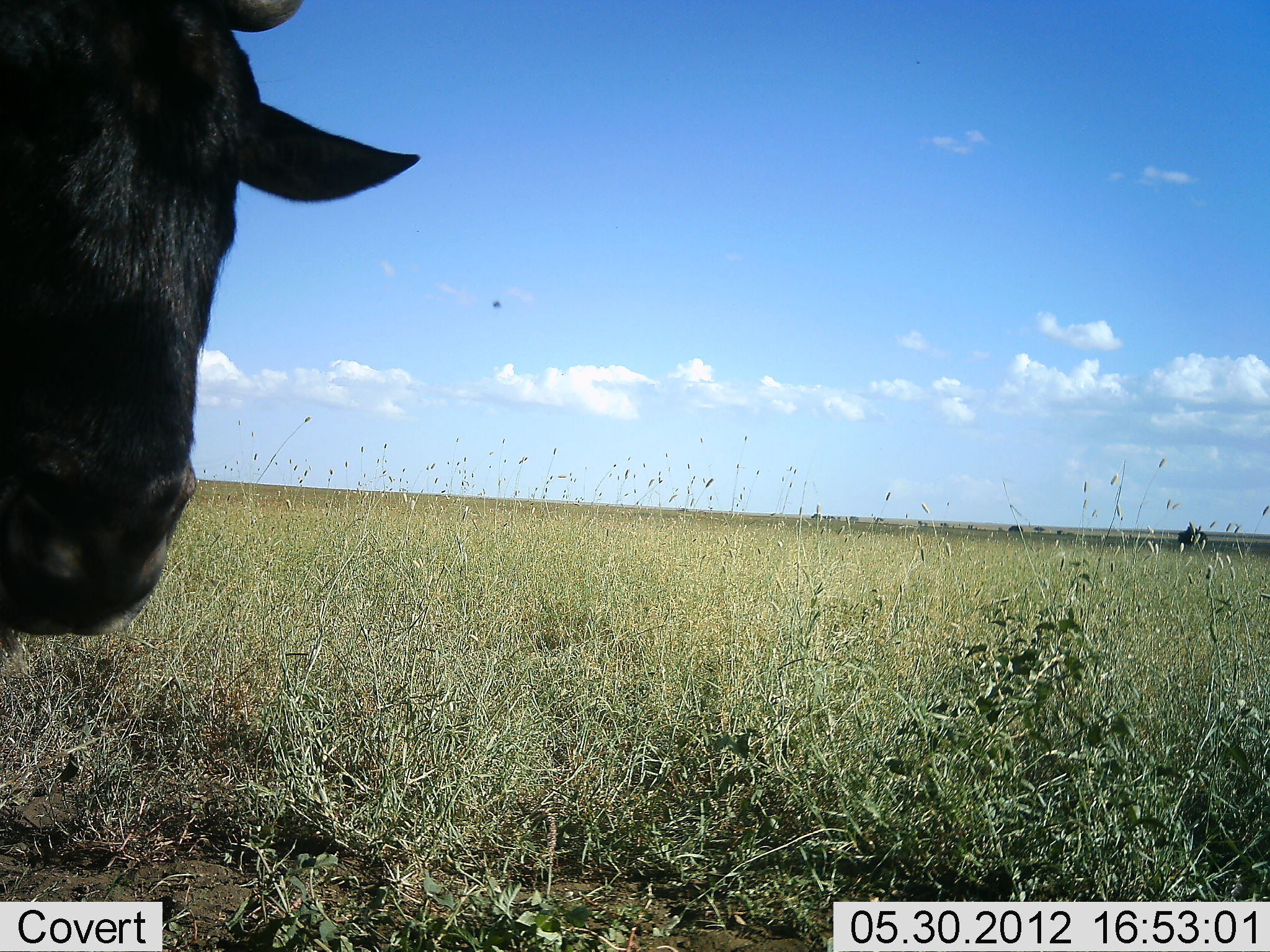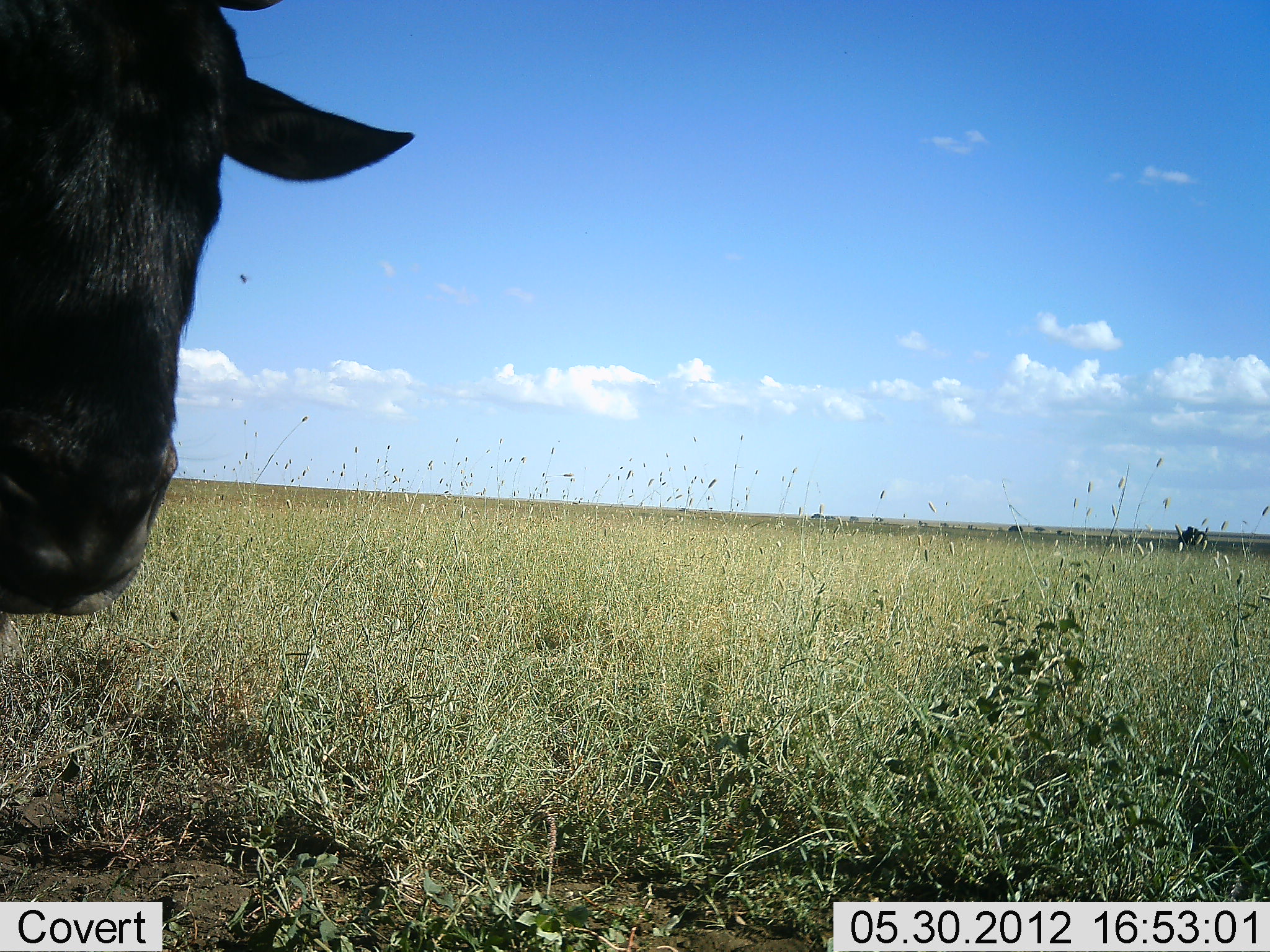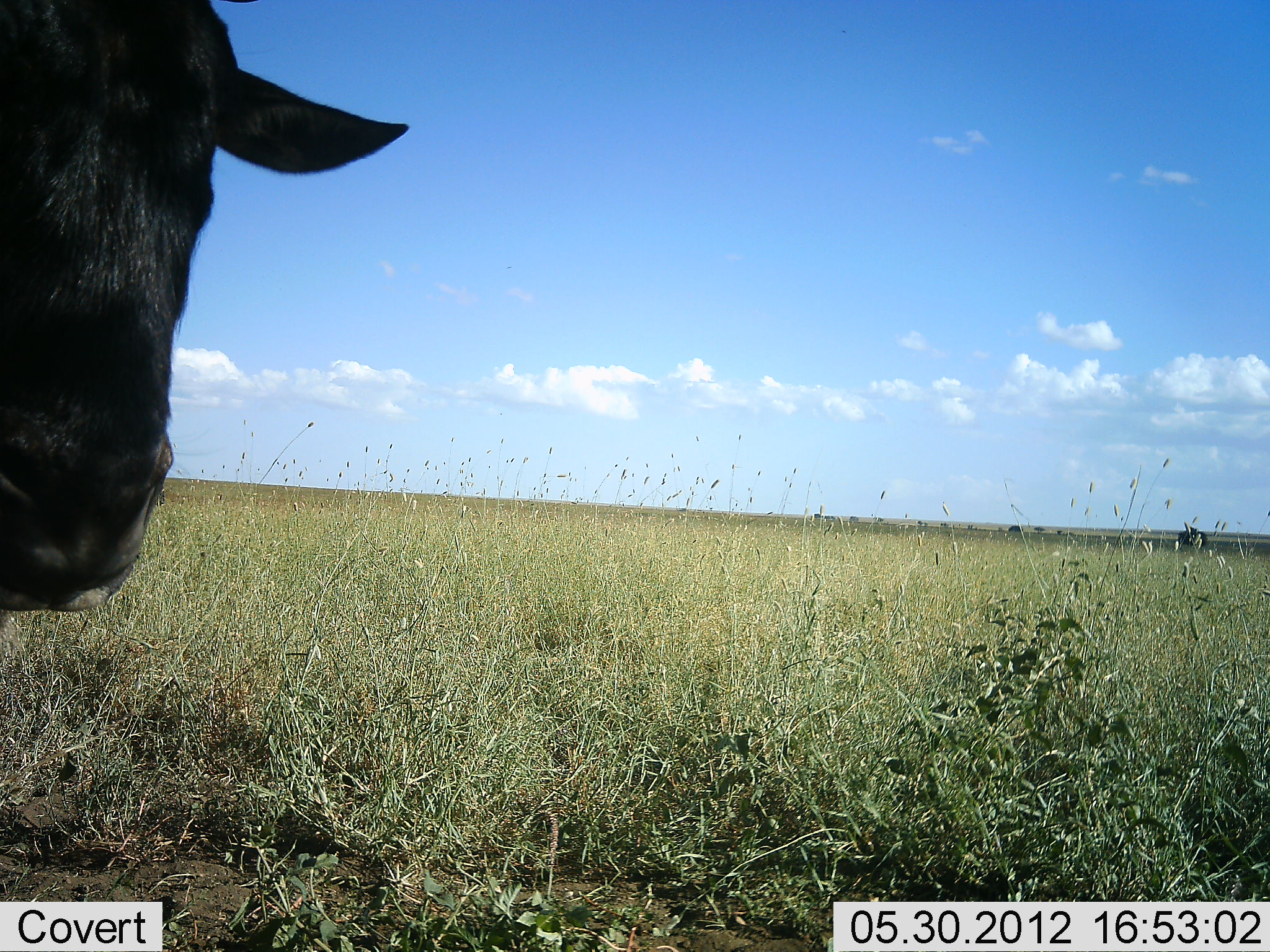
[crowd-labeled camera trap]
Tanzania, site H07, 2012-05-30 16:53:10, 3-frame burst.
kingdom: Animalia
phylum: Chordata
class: Mammalia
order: Artiodactyla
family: Bovidae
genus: Connochaetes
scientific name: Connochaetes taurinus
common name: blue wildebeest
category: wildebeest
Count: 1.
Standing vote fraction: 70%.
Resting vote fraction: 10%.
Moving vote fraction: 10%.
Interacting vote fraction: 20%.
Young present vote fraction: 0%.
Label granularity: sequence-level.